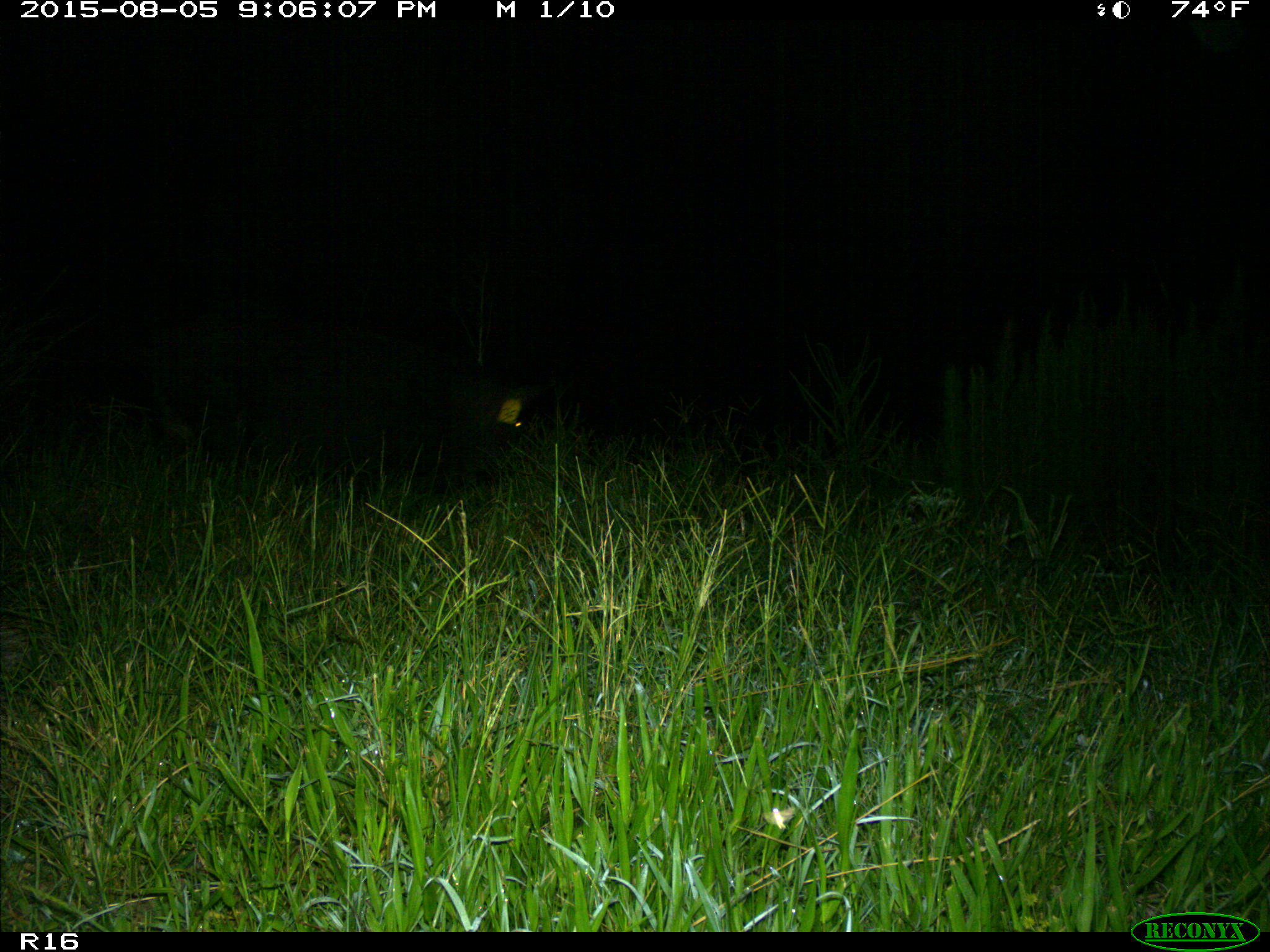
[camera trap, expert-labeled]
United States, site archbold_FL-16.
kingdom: Animalia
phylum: Chordata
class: Mammalia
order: Artiodactyla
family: Suidae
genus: Sus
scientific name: Sus scrofa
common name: wild boar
Sus scrofa (wild boar).